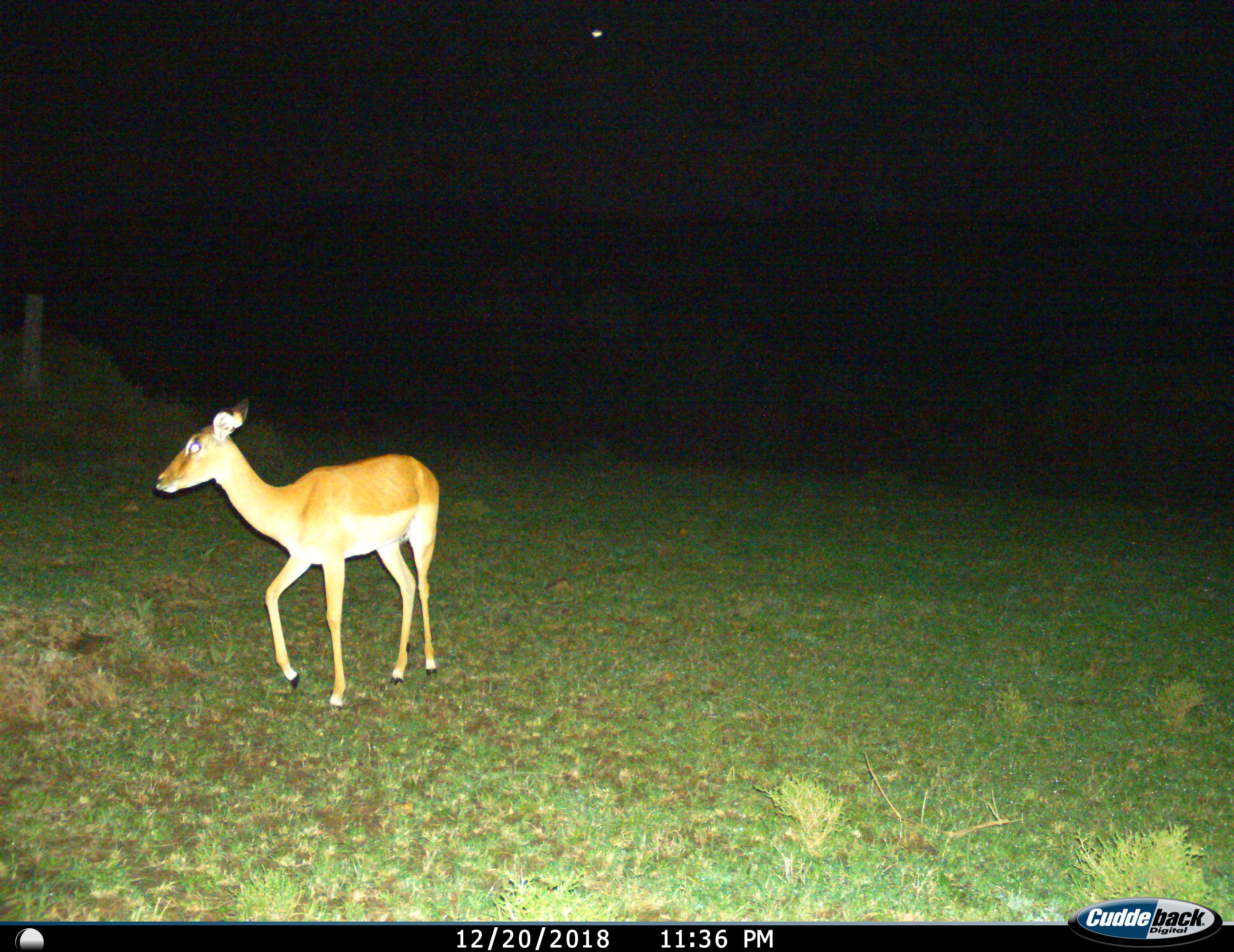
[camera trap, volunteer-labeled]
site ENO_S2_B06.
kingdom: Animalia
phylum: Chordata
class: Mammalia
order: Artiodactyla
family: Bovidae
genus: Aepyceros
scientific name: Aepyceros melampus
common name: impala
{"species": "impala (Aepyceros melampus)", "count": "1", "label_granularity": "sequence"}